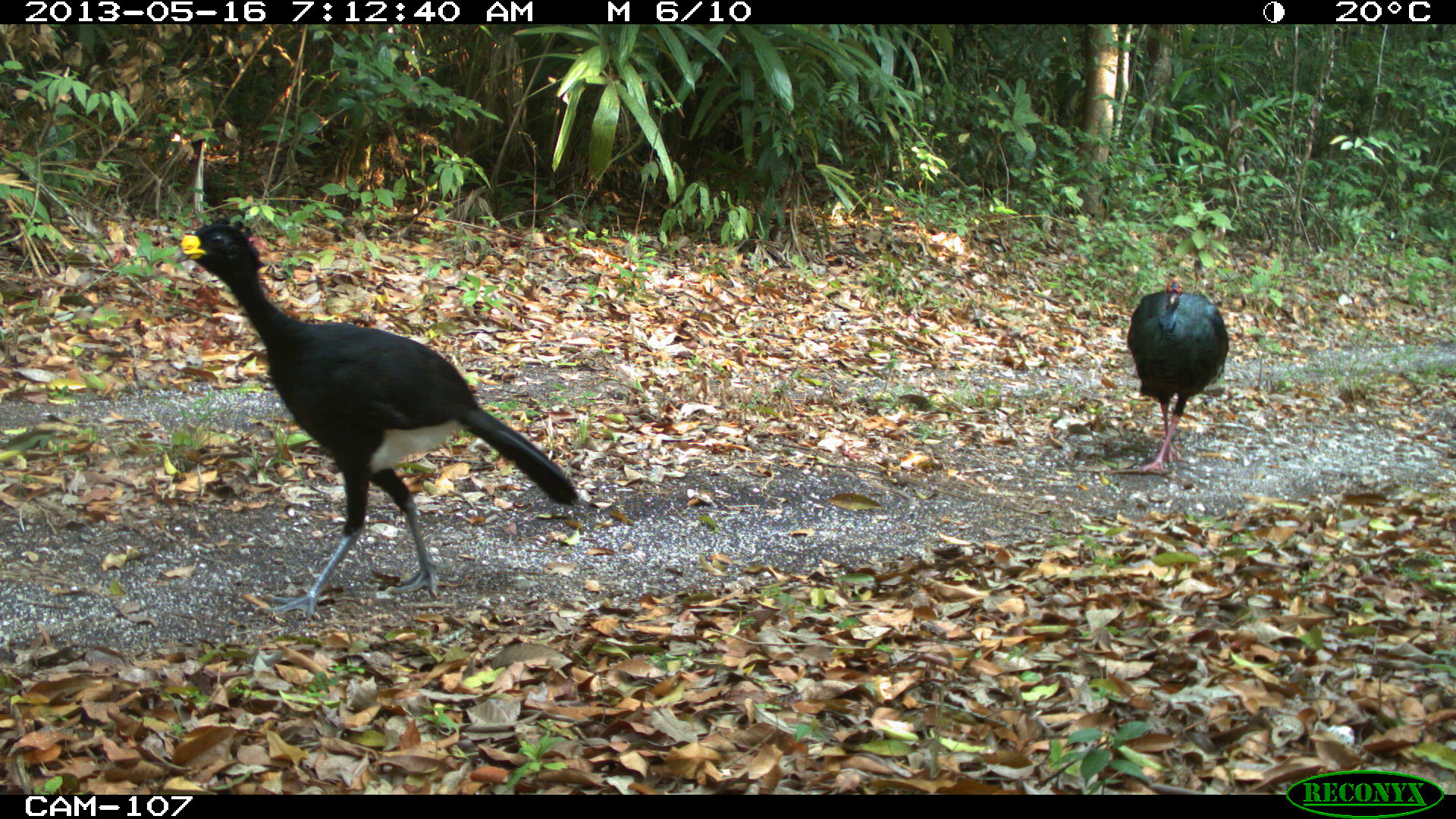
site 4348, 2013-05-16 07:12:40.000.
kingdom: Animalia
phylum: Chordata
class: Aves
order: Galliformes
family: Phasianidae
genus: Meleagris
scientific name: Meleagris ocellata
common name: ocellated turkey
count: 1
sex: male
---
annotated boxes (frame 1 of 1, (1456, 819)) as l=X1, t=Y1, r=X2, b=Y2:
meleagris ocellata: l=170, t=221, r=579, b=619; l=1126, t=275, r=1230, b=473